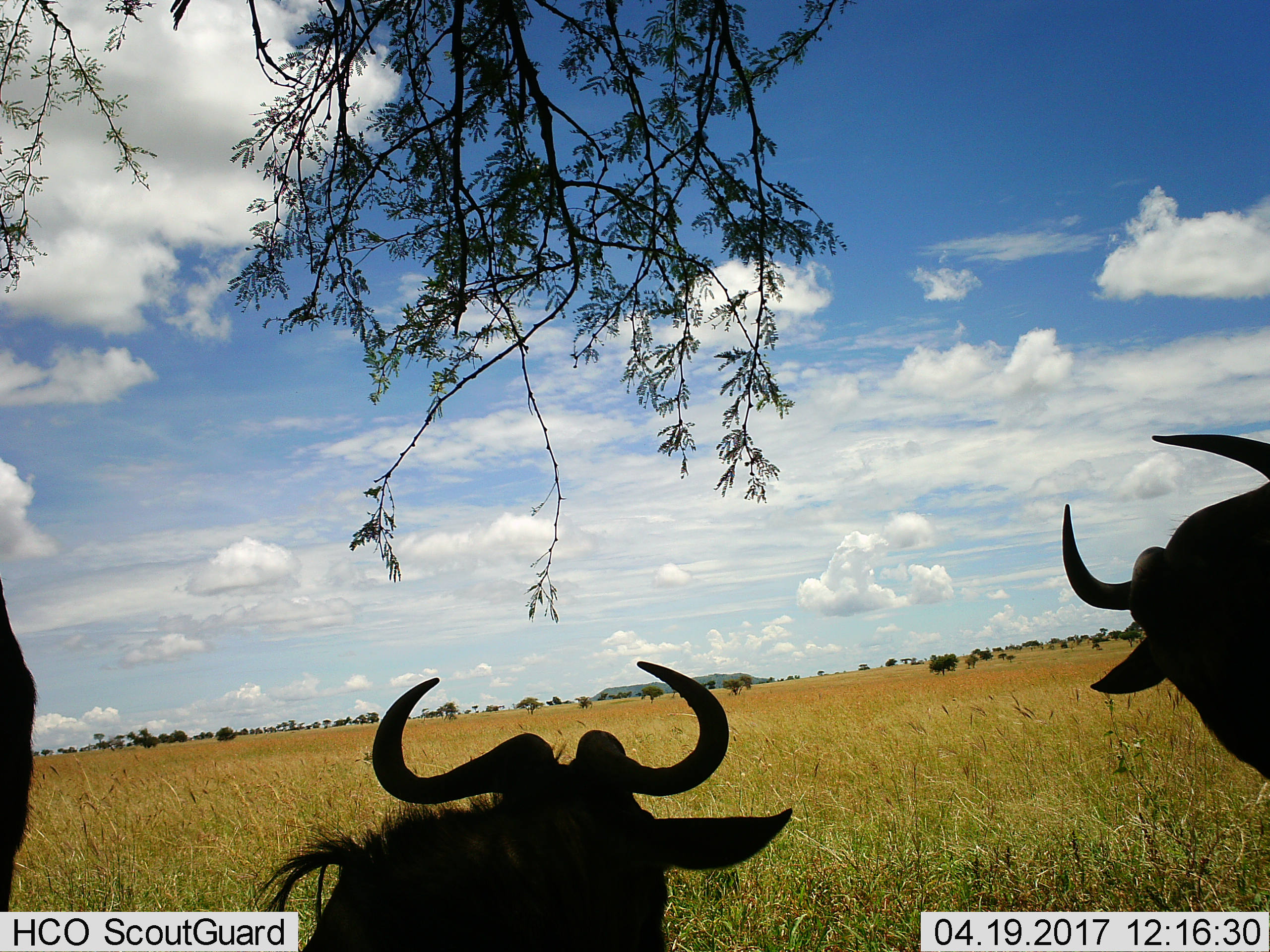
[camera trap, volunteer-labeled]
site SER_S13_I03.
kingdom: Animalia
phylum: Chordata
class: Mammalia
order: Artiodactyla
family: Bovidae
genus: Connochaetes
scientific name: Connochaetes taurinus taurinus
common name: blue wildebeest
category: wildebeestblue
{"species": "wildebeestblue (blue wildebeest) (Connochaetes taurinus taurinus)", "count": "3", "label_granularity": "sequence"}